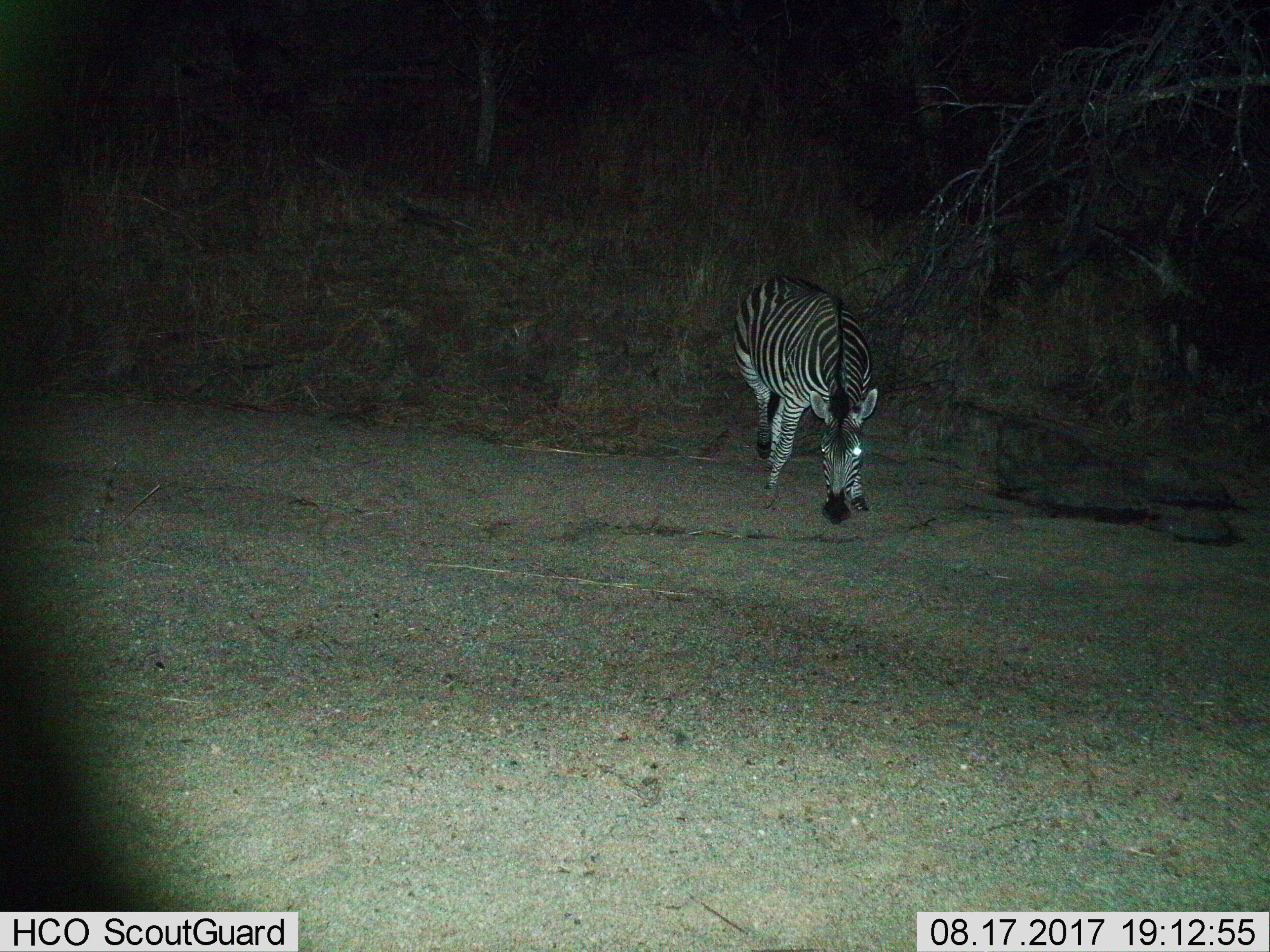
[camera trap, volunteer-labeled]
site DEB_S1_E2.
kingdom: Animalia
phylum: Chordata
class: Mammalia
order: Perissodactyla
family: Equidae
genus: Equus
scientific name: Equus quagga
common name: plains zebra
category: zebraplains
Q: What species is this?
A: Zebraplains (plains zebra) (Equus quagga).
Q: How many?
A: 1.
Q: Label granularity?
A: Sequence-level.